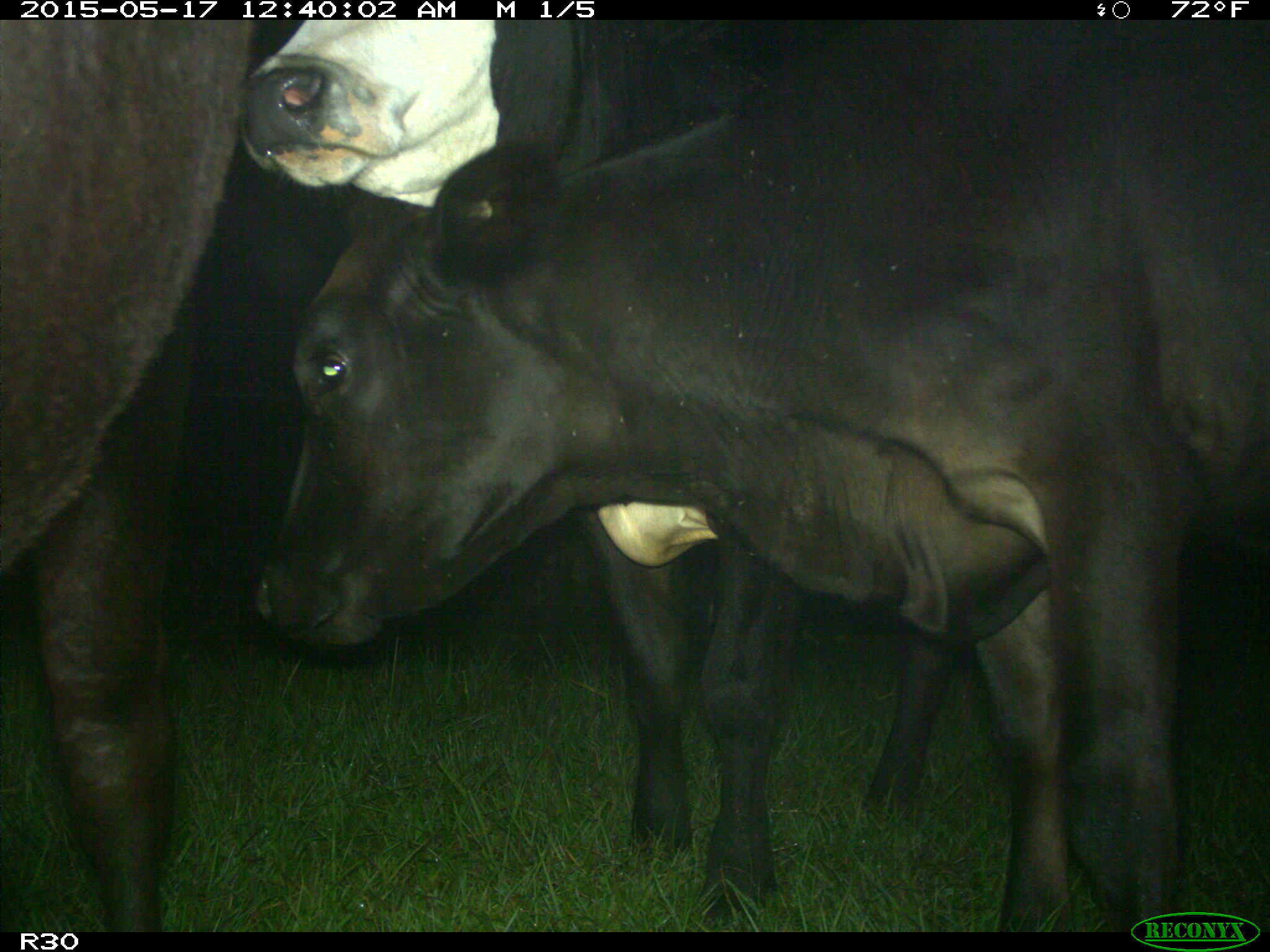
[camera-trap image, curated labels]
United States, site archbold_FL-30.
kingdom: Animalia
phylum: Chordata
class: Mammalia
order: Artiodactyla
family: Bovidae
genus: Bos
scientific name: Bos taurus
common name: domestic cow